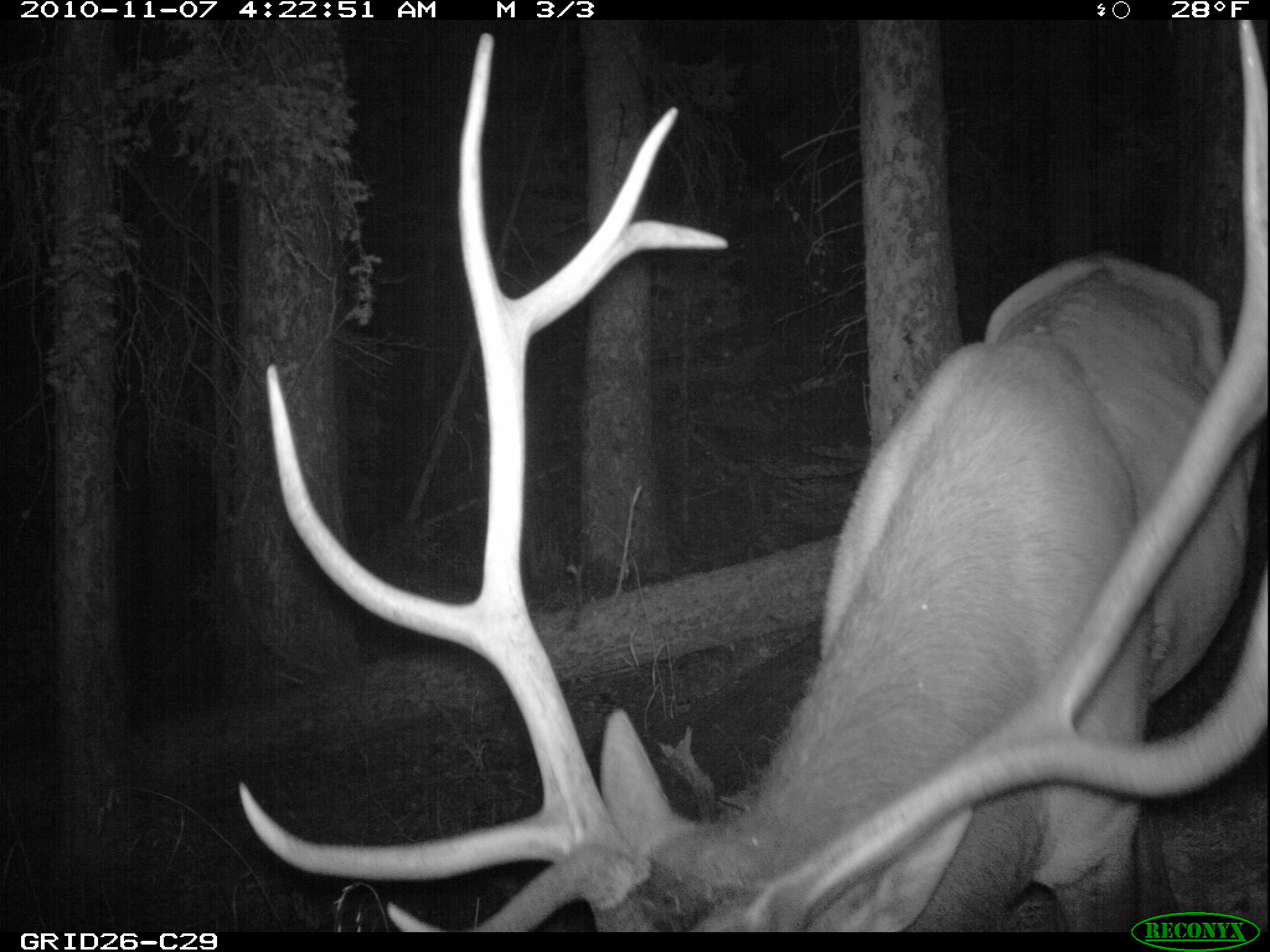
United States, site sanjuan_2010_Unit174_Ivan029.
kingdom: Animalia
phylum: Chordata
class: Mammalia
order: Artiodactyla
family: Cervidae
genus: Cervus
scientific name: Cervus elaphus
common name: red deer